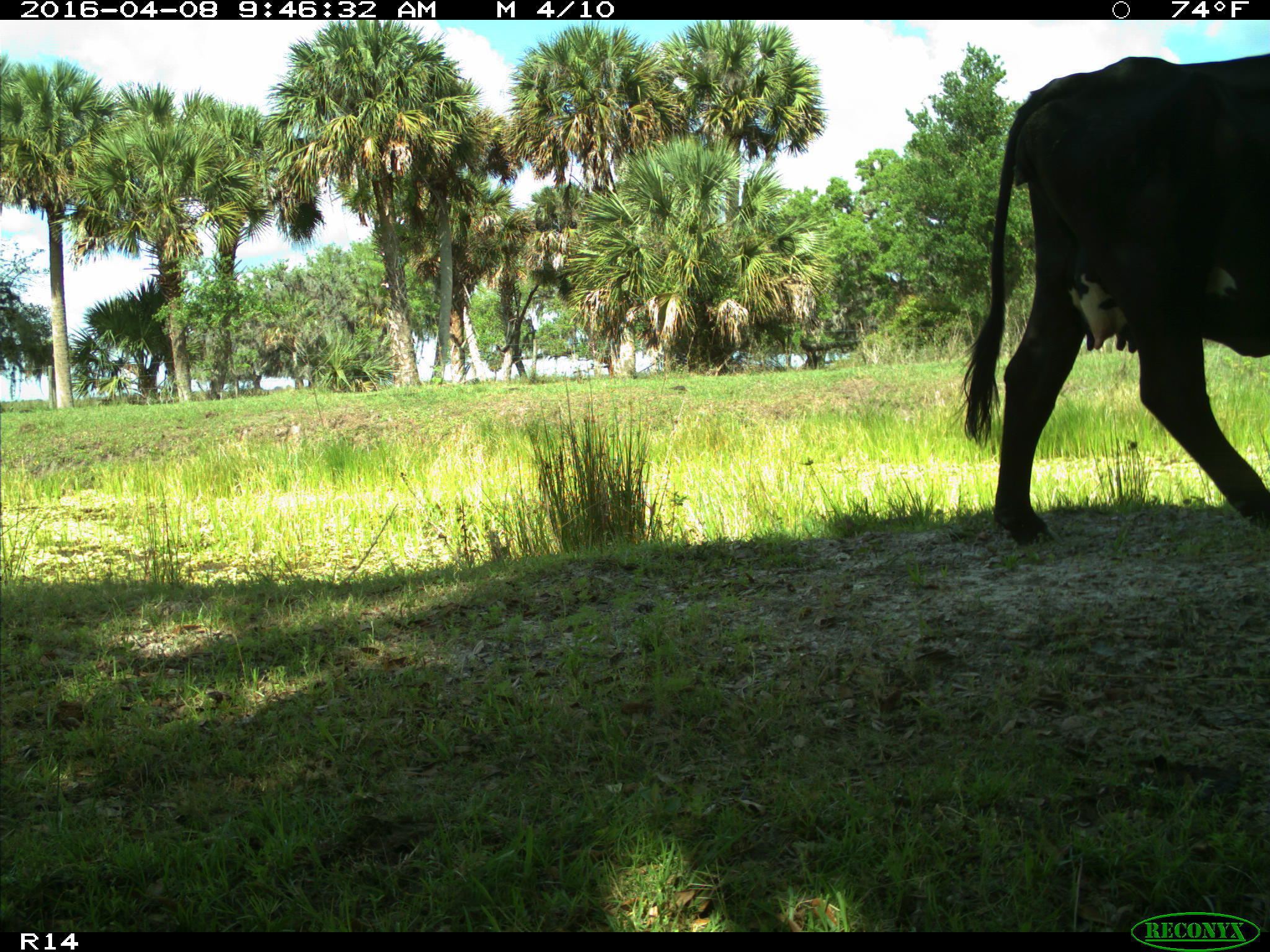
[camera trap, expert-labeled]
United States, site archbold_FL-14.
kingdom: Animalia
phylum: Chordata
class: Mammalia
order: Artiodactyla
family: Bovidae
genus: Bos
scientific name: Bos taurus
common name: domestic cow